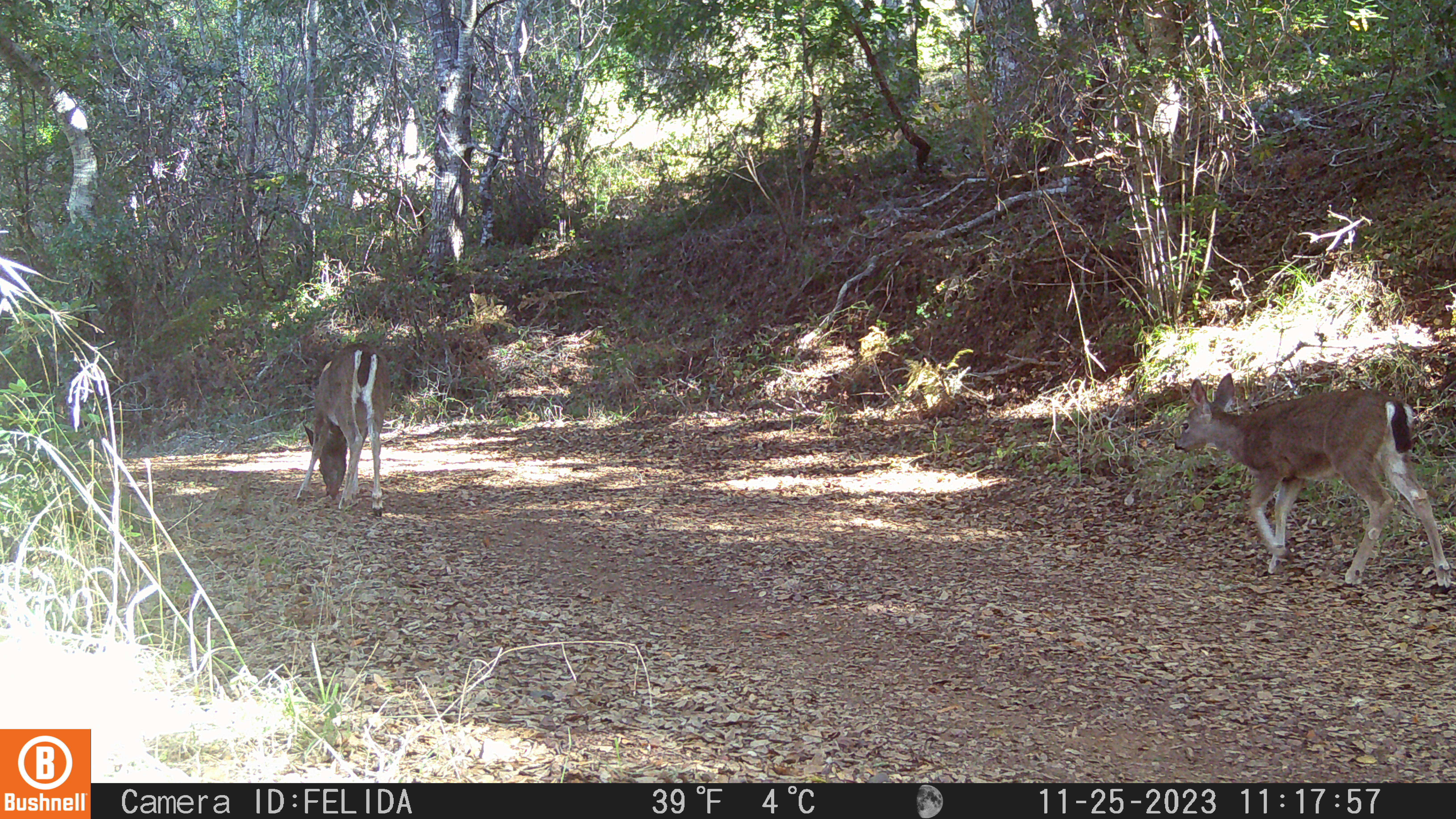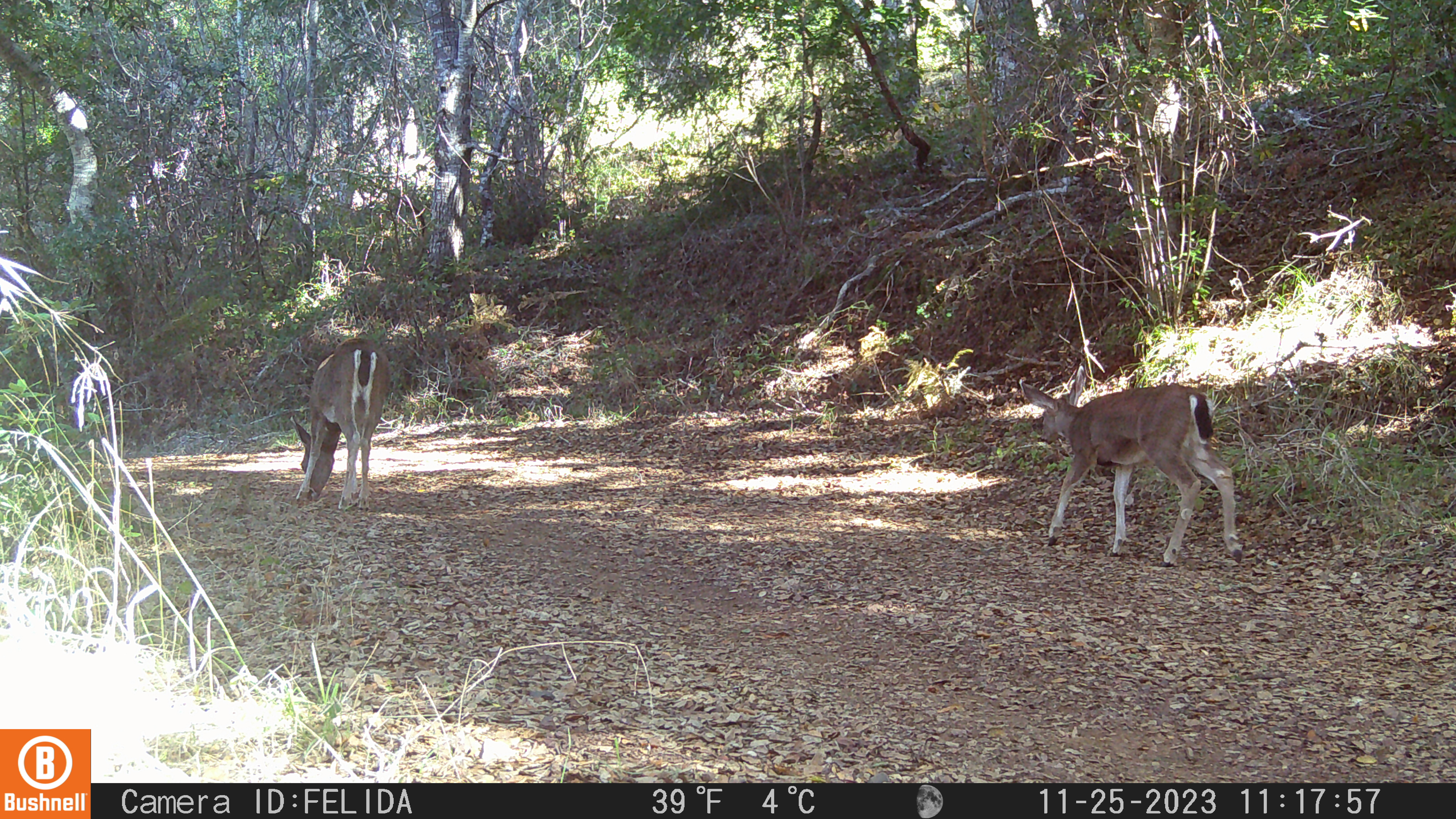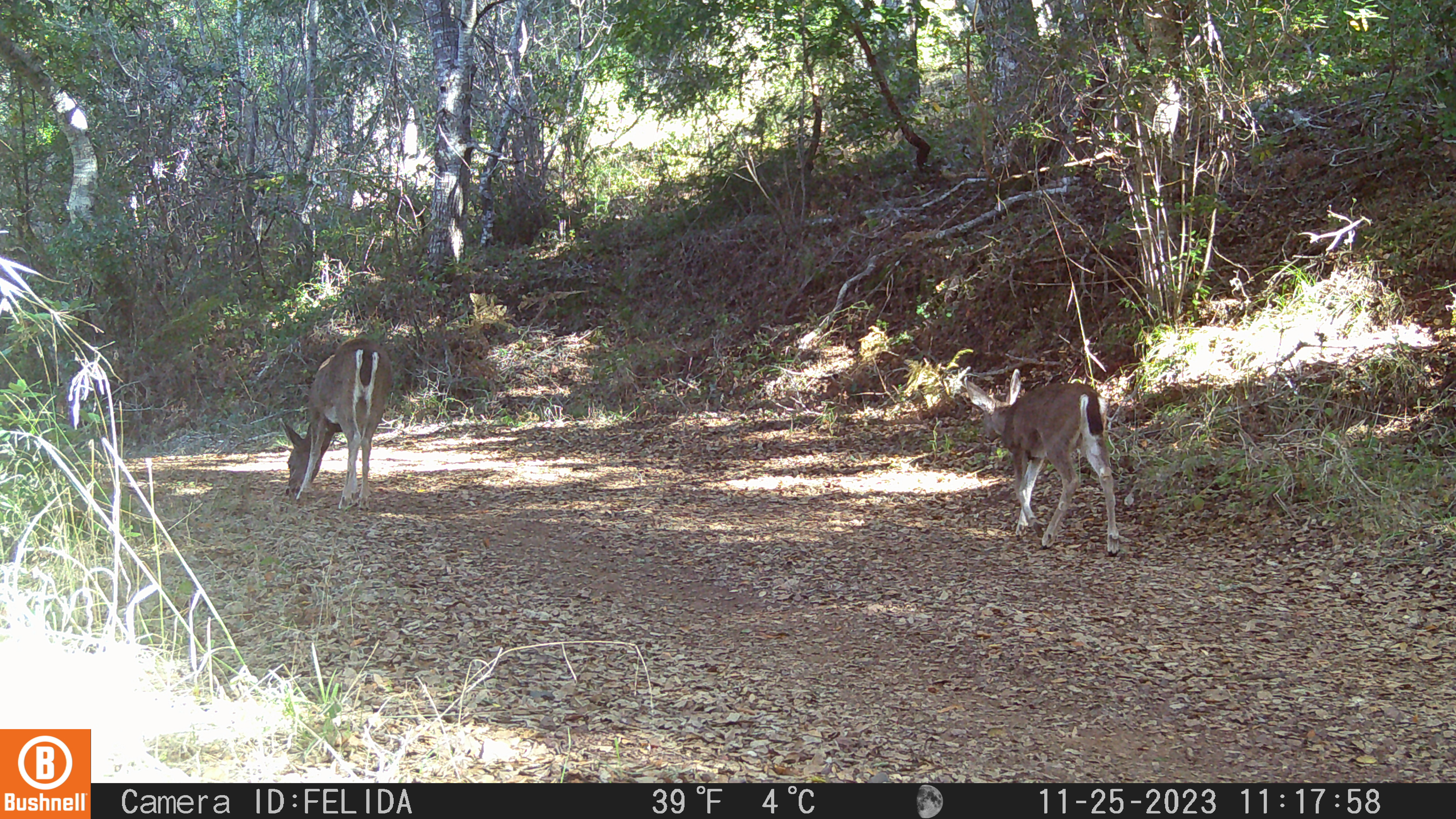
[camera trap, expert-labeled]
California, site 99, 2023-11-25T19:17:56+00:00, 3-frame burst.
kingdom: Animalia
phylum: Chordata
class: Mammalia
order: Artiodactyla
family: Cervidae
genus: Odocoileus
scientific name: Odocoileus hemionus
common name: mule deer